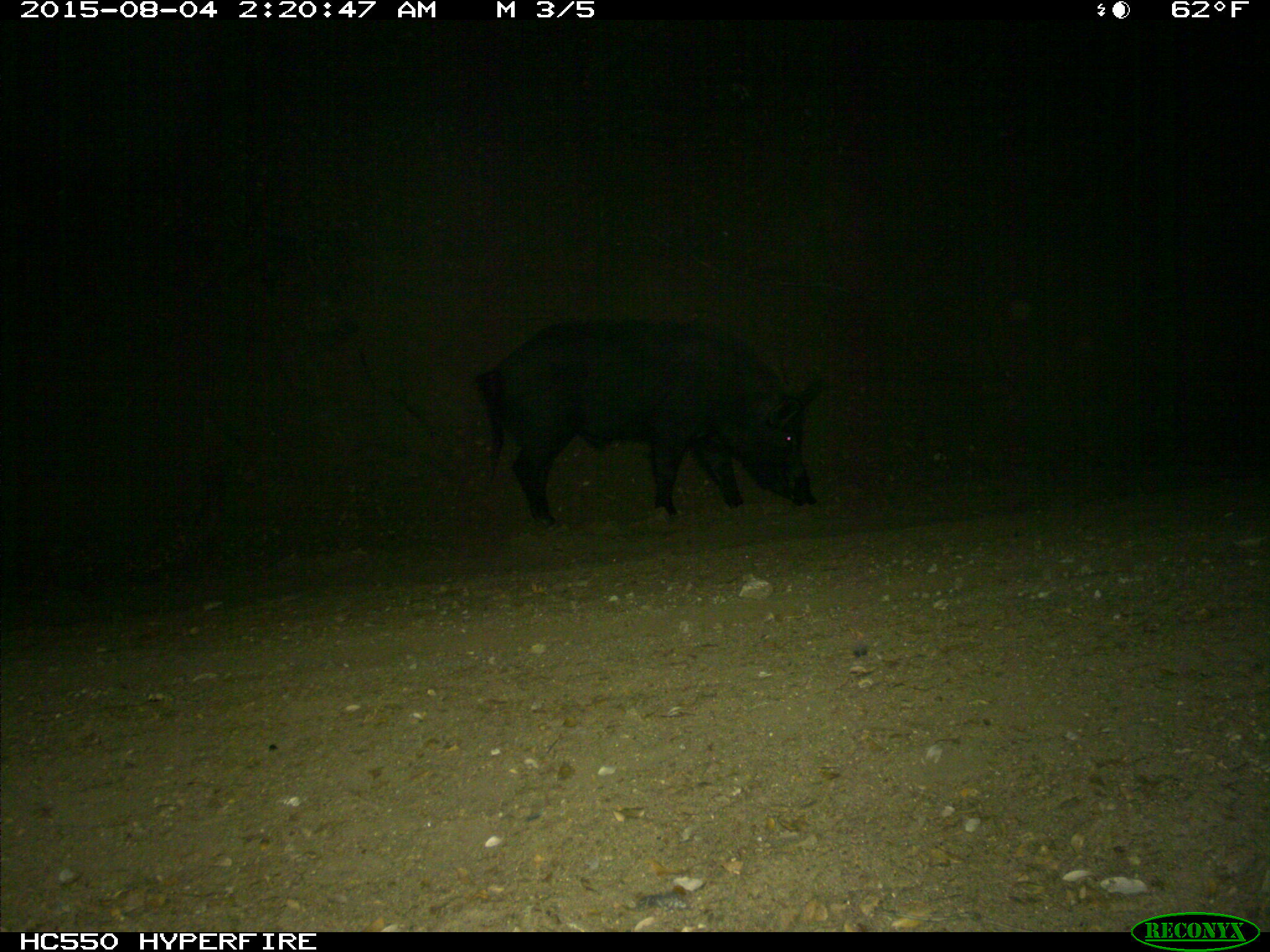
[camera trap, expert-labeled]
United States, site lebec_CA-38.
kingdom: Animalia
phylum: Chordata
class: Mammalia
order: Artiodactyla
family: Suidae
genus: Sus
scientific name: Sus scrofa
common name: wild boar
Sus scrofa (wild boar).